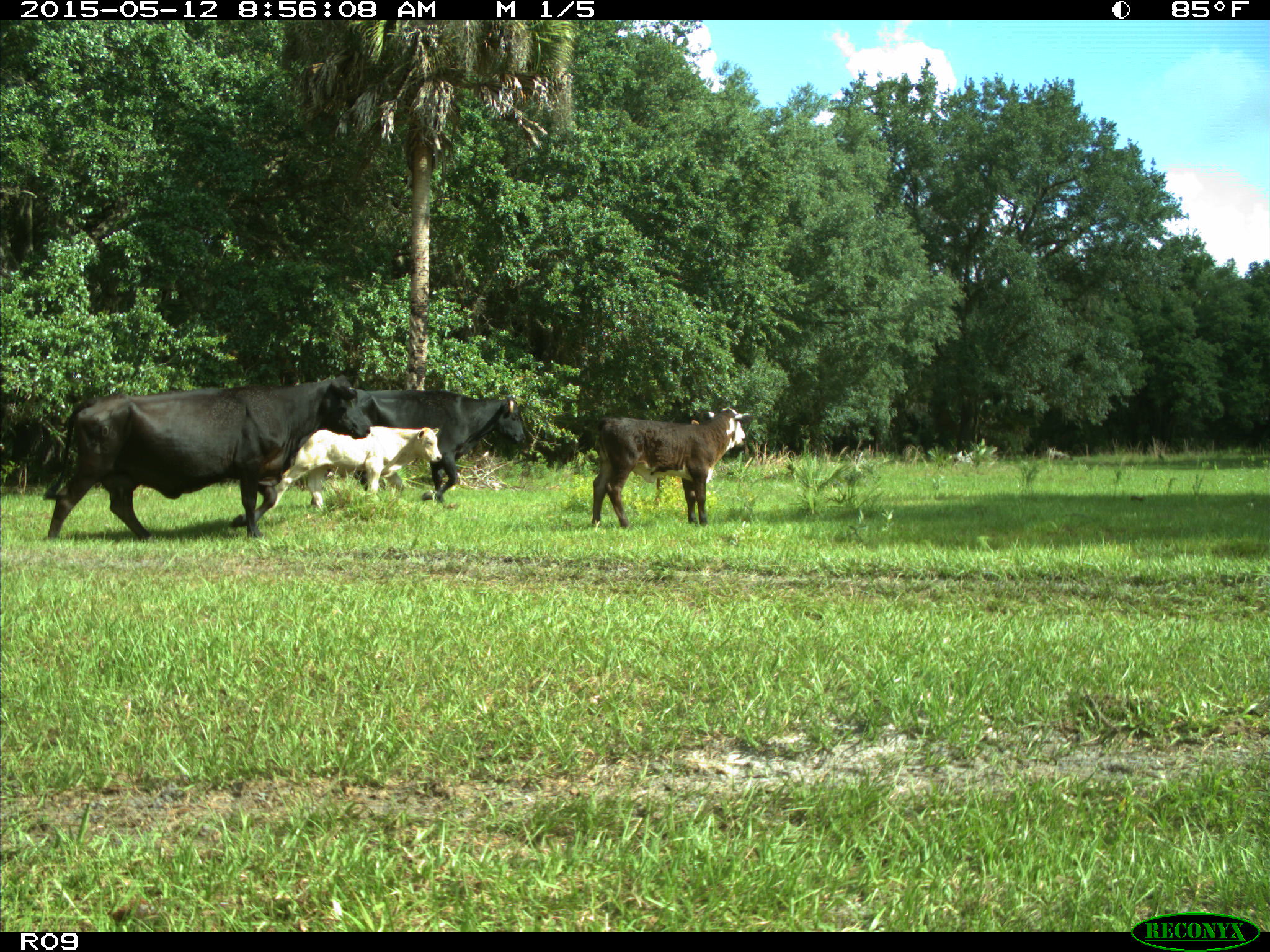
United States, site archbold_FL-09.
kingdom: Animalia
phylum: Chordata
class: Mammalia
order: Artiodactyla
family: Bovidae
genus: Bos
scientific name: Bos taurus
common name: domestic cow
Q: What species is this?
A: Bos taurus (domestic cow).